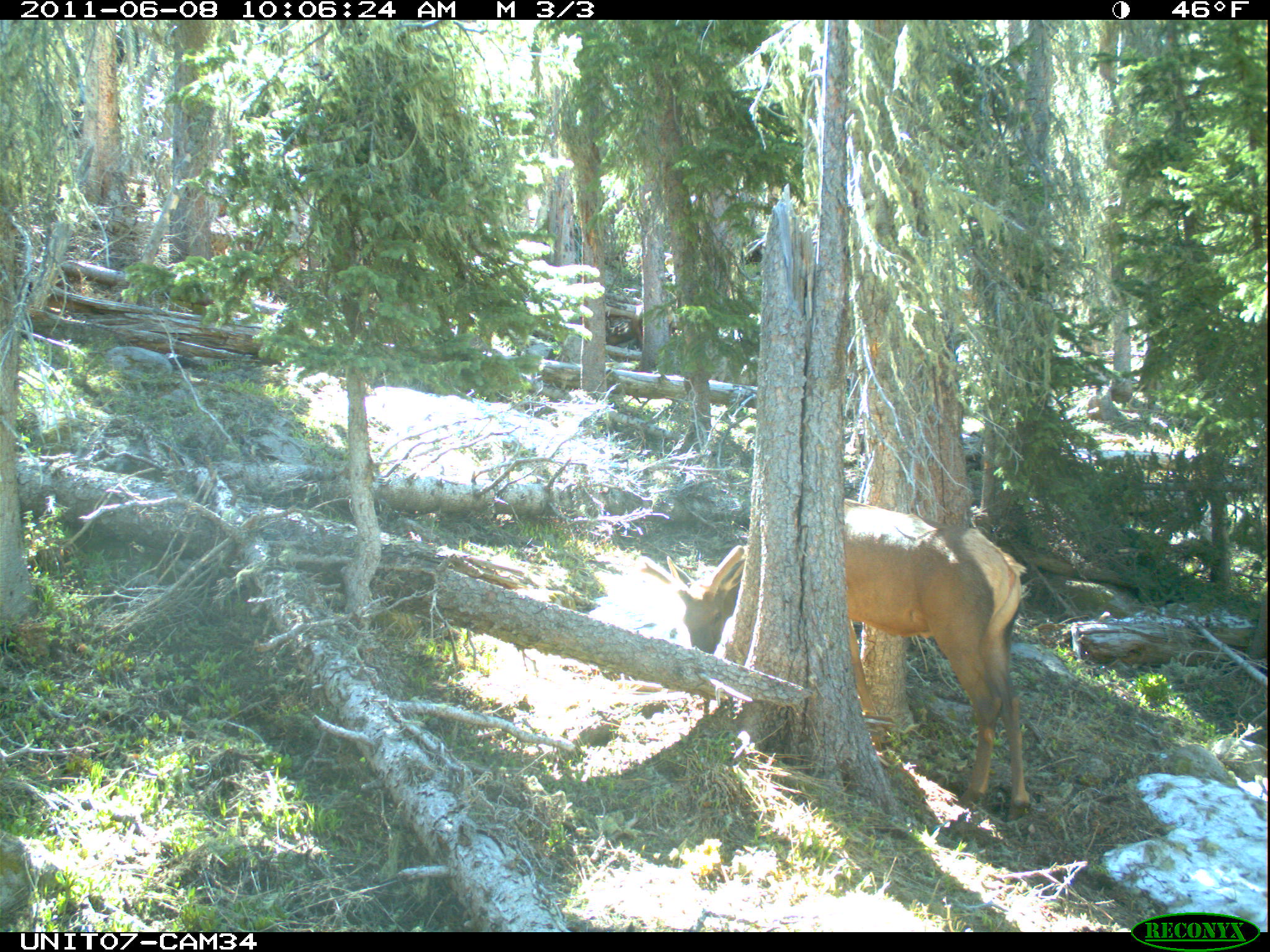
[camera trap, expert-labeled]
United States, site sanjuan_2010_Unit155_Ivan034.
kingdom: Animalia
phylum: Chordata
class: Mammalia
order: Artiodactyla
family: Cervidae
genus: Cervus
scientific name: Cervus elaphus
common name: red deer